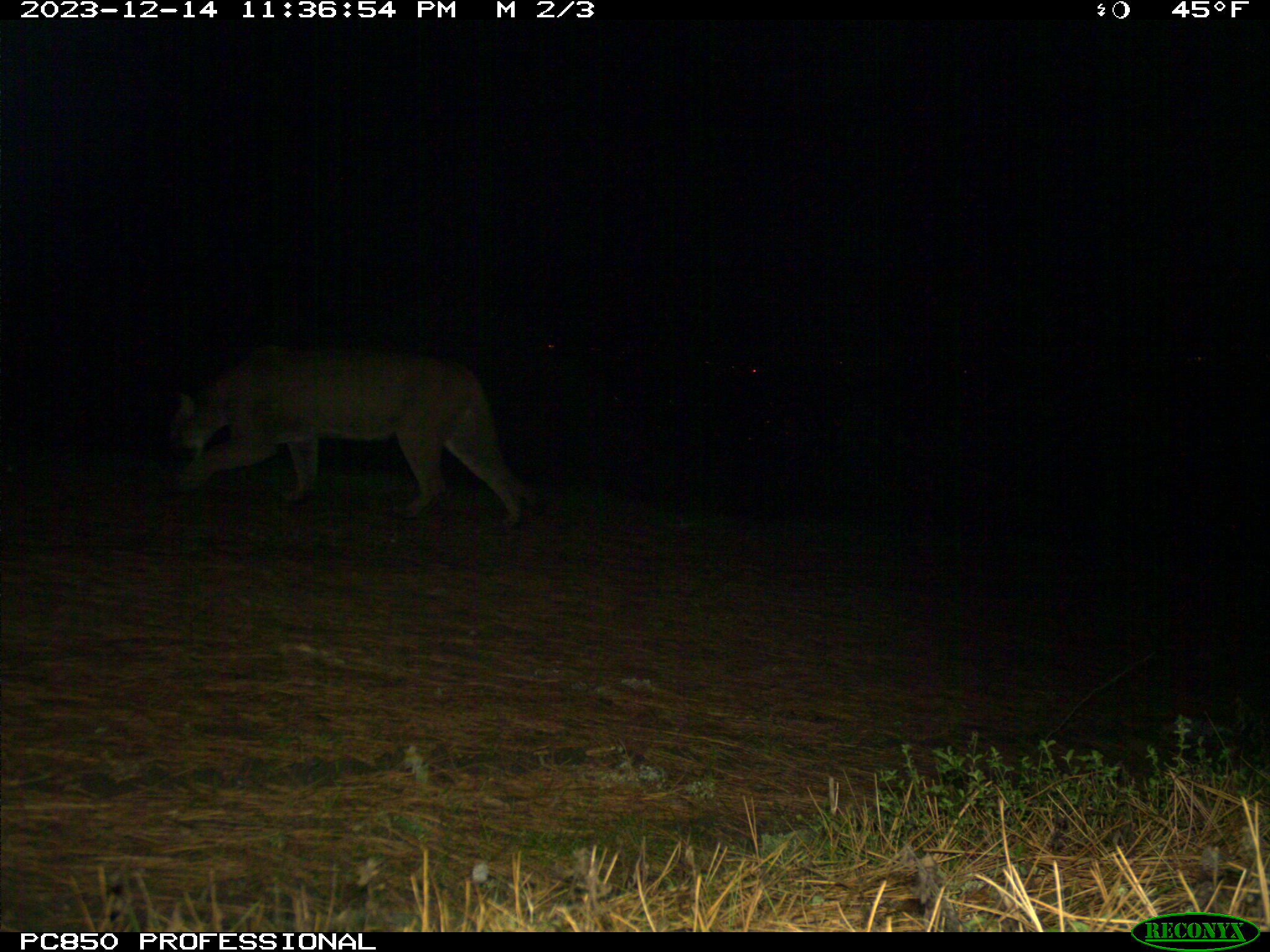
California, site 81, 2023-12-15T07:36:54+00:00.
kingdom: Animalia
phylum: Chordata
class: Mammalia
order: Carnivora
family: Felidae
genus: Puma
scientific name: Puma concolor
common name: puma